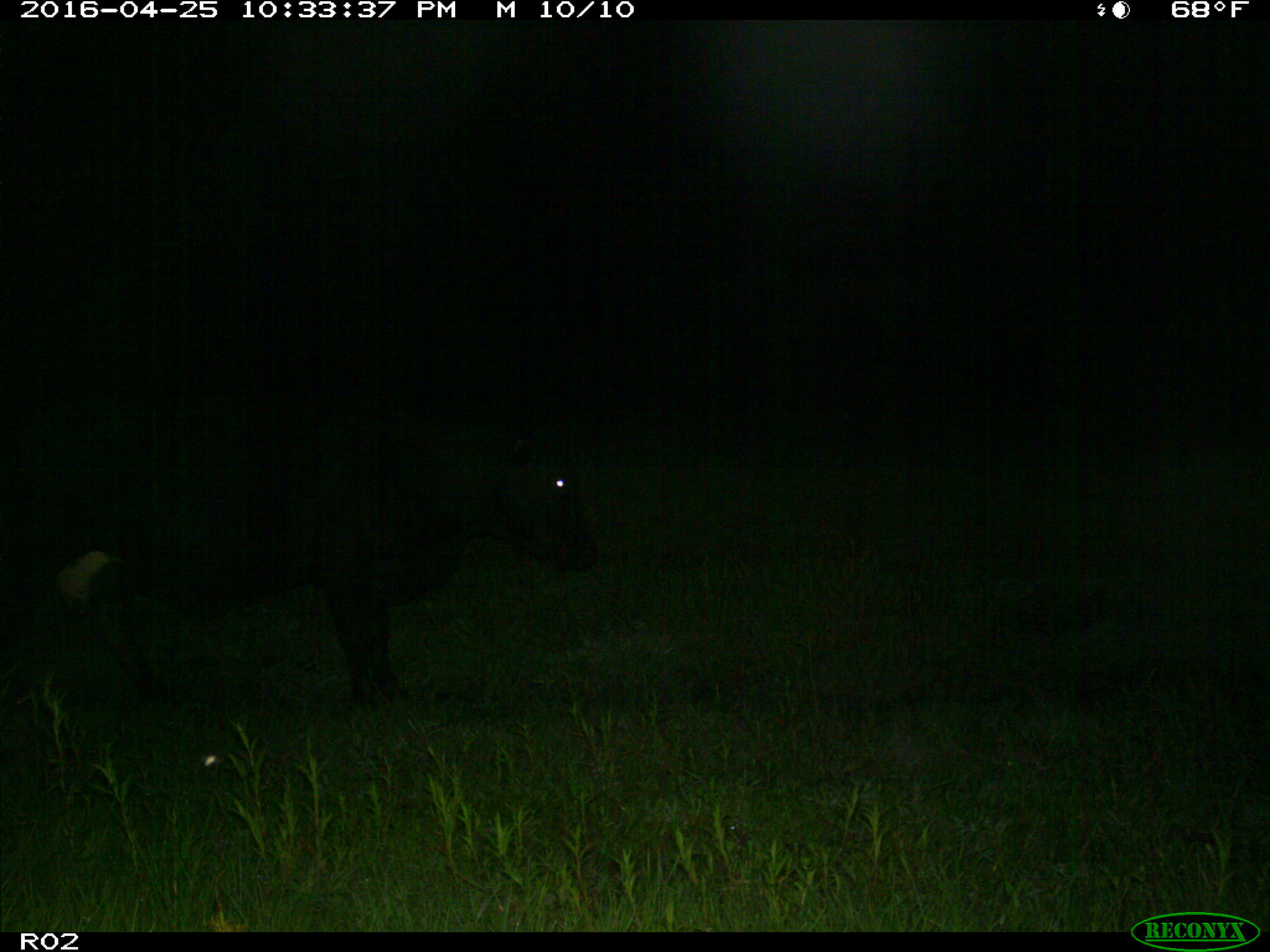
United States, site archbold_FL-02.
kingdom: Animalia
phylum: Chordata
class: Mammalia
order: Artiodactyla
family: Bovidae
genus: Bos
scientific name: Bos taurus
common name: domestic cow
Bos taurus (domestic cow).